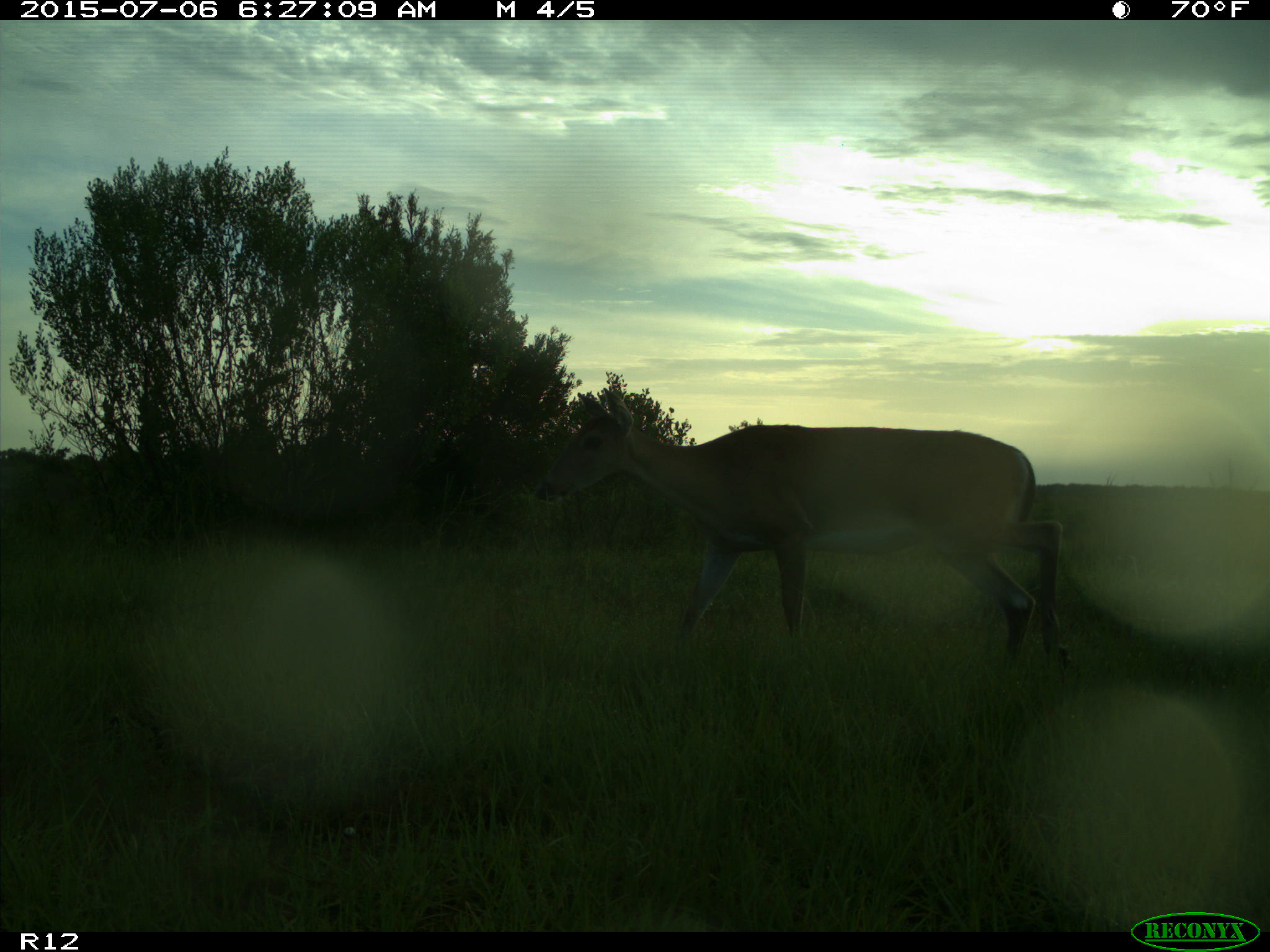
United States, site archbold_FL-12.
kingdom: Animalia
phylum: Chordata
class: Mammalia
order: Artiodactyla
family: Cervidae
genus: Odocoileus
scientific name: Odocoileus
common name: deer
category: unidentified deer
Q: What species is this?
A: Unidentified deer (deer) (Odocoileus).